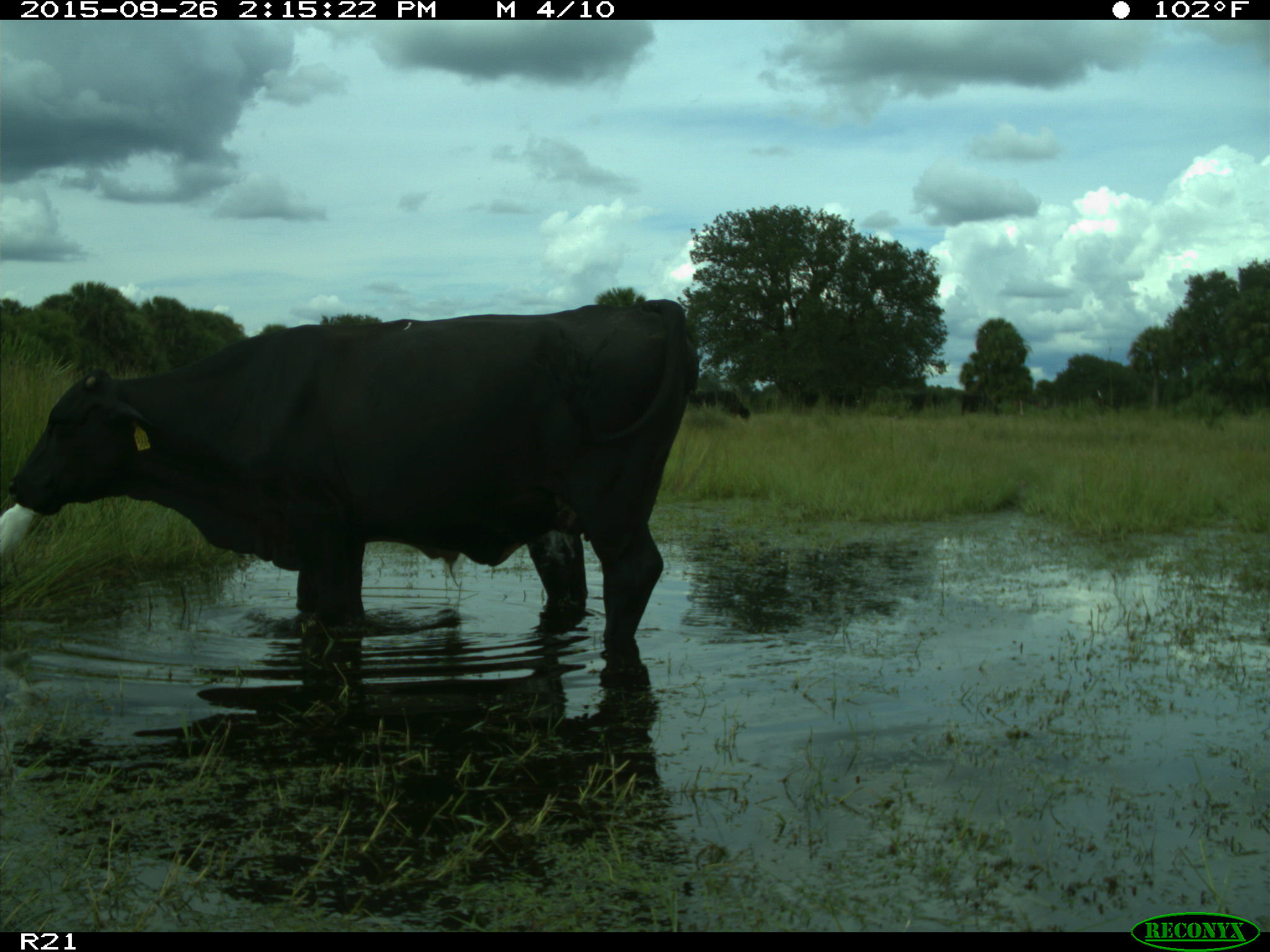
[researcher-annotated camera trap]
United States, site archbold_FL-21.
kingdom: Animalia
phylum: Chordata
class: Mammalia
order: Artiodactyla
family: Bovidae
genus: Bos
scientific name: Bos taurus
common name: domestic cow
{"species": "Bos taurus (domestic cow)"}